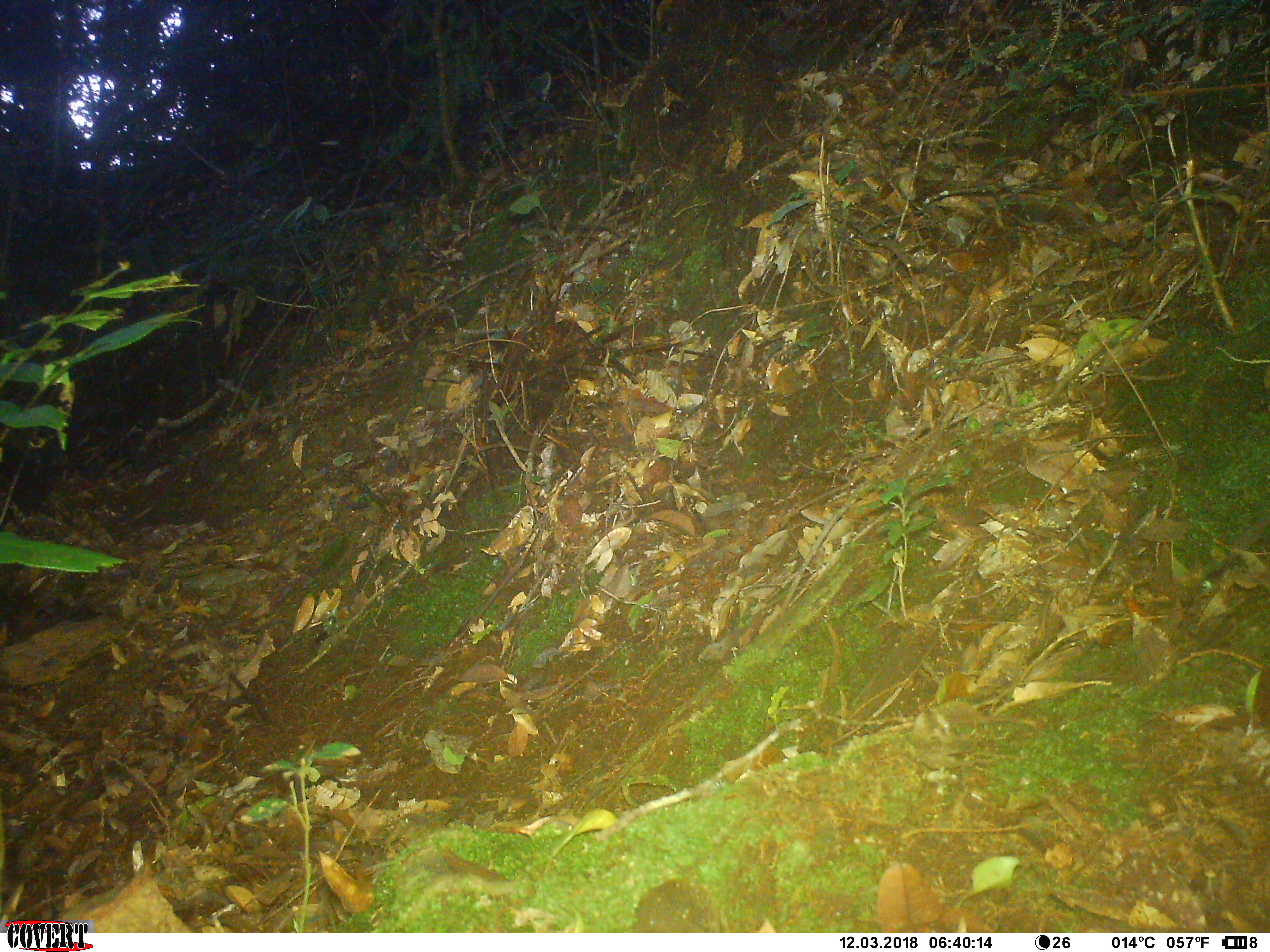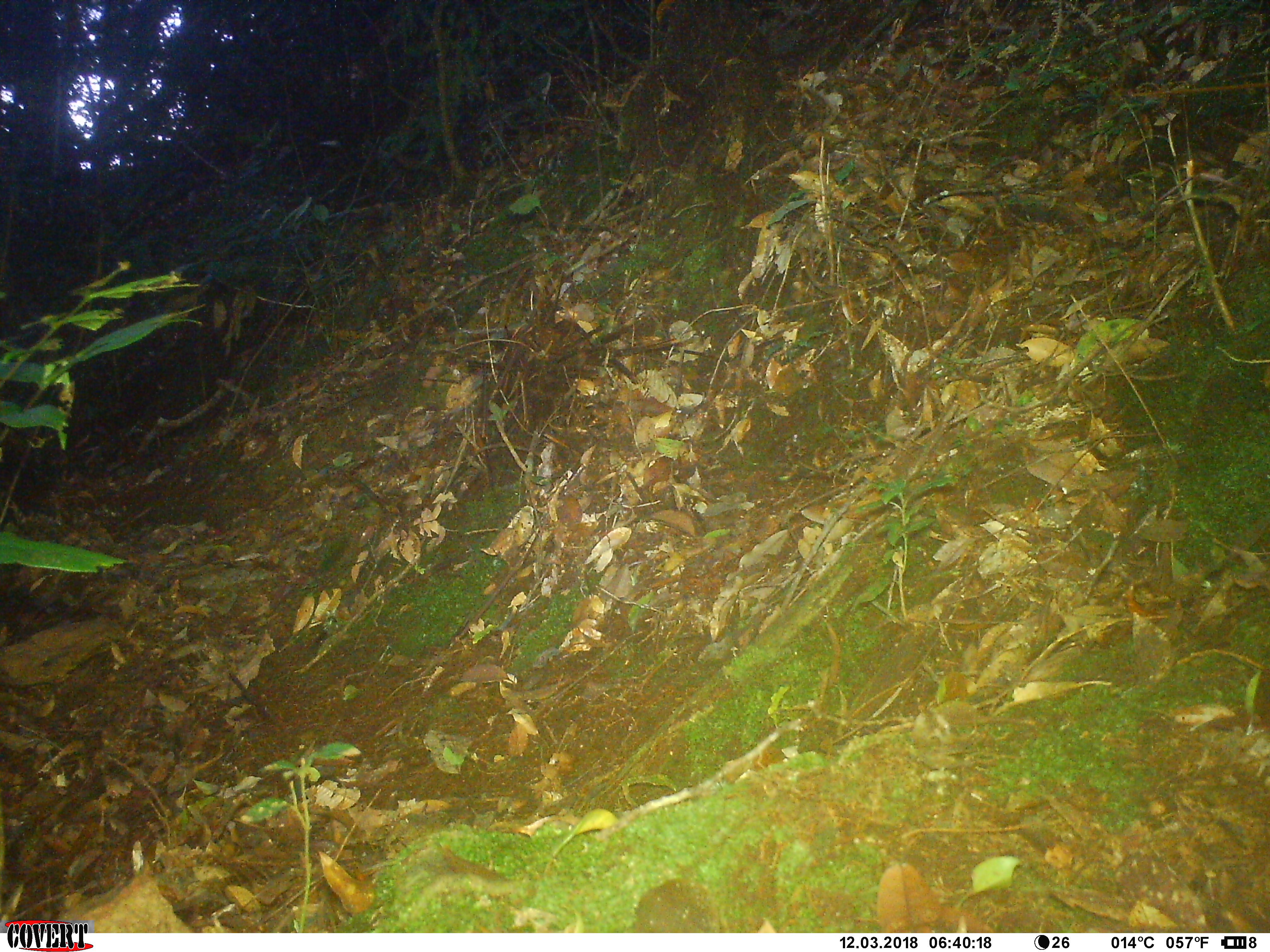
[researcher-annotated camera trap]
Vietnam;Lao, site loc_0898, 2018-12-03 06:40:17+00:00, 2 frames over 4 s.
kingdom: Animalia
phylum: Chordata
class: Mammalia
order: Rodentia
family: Sciuridae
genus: Dremomys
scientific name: Dremomys rufigenis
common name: red-cheeked squirrel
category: red cheeked squirrel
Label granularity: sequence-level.